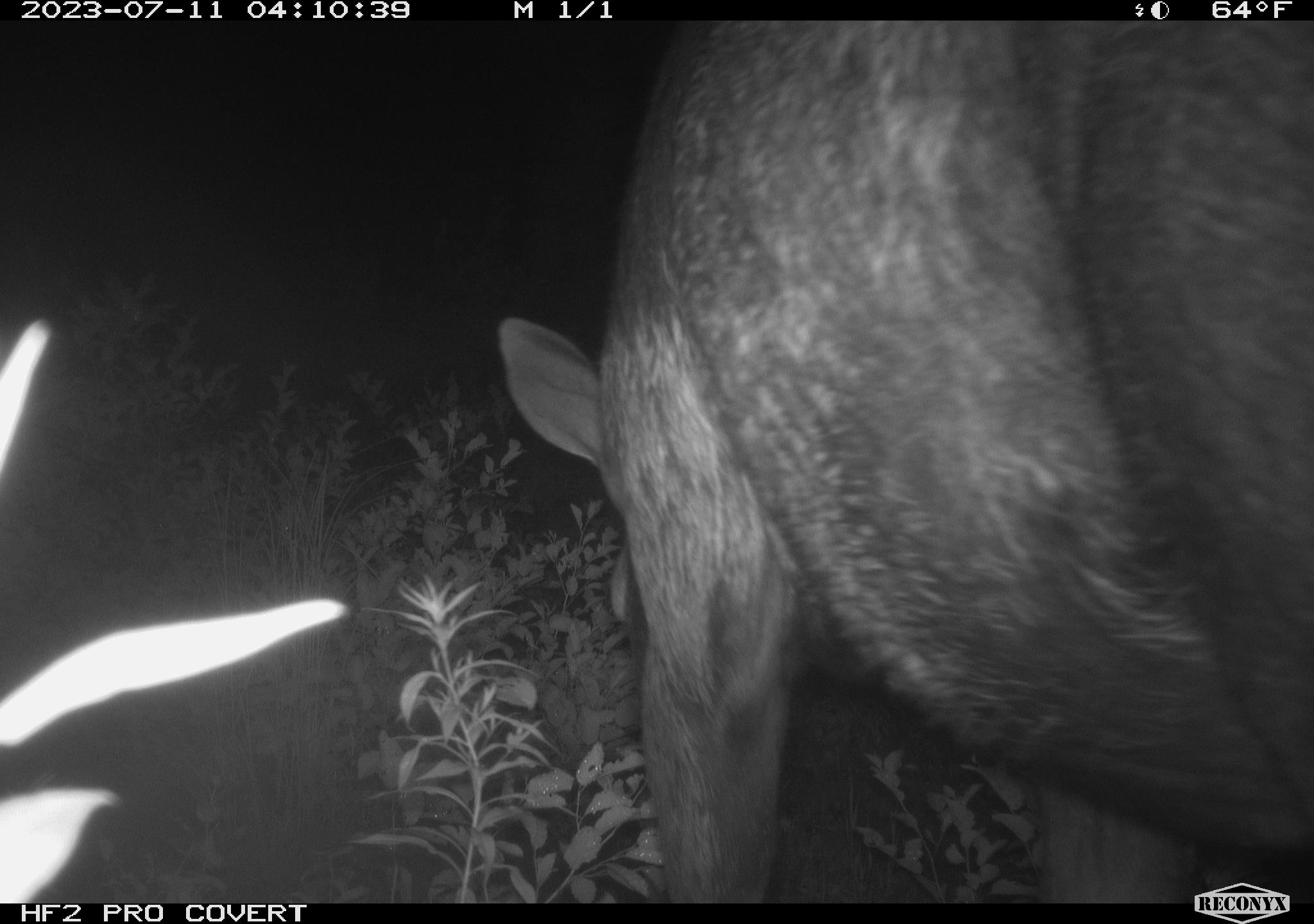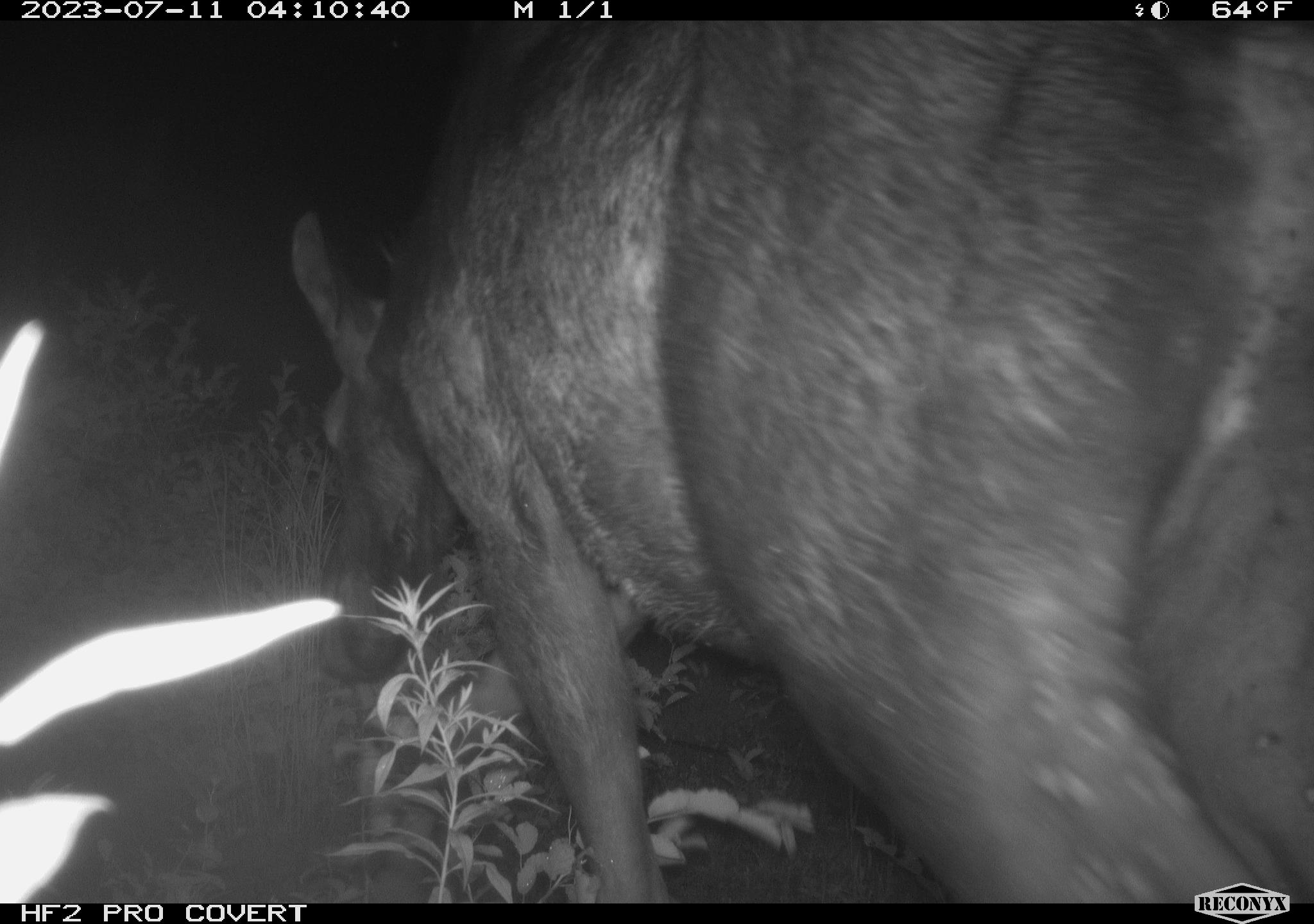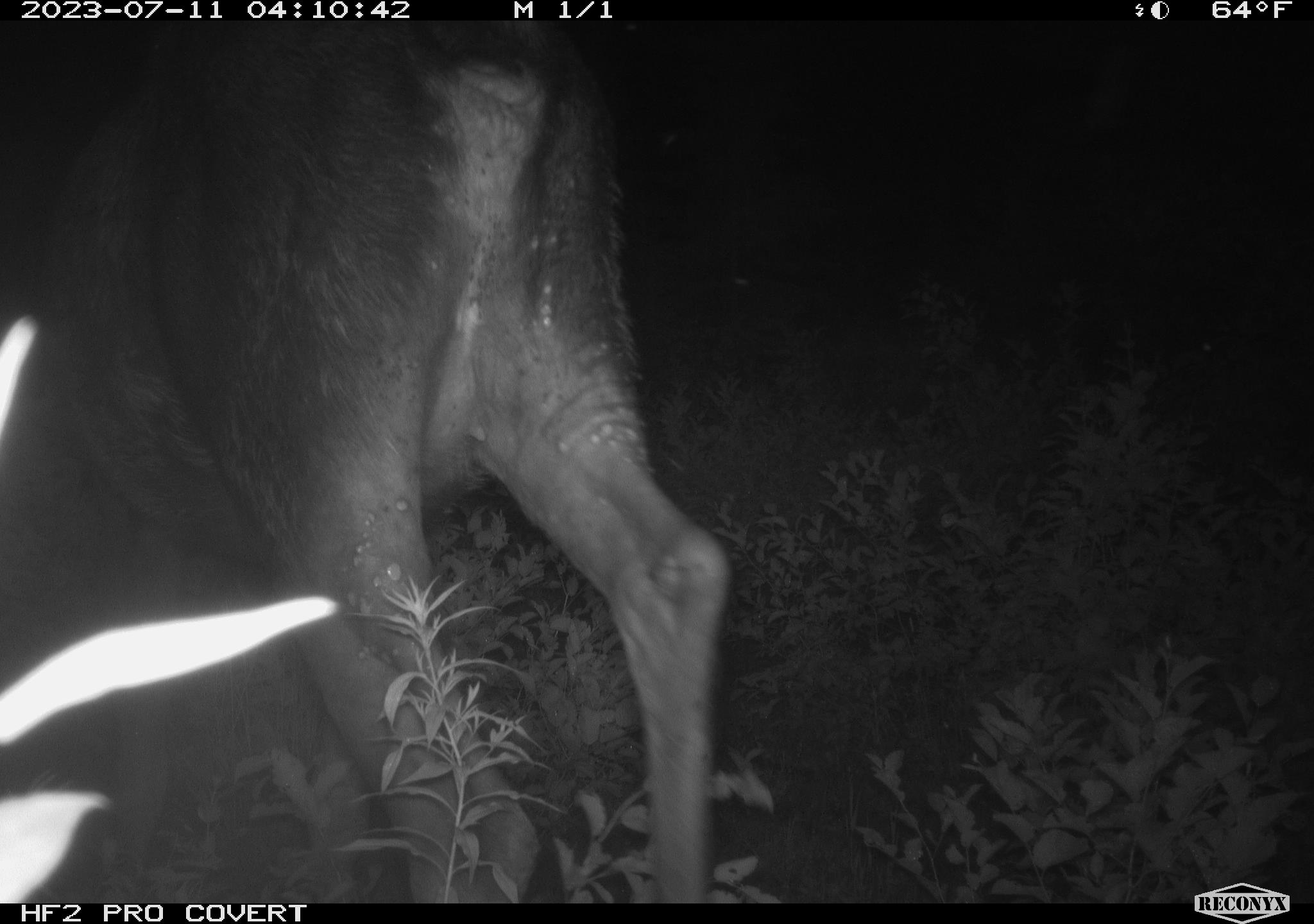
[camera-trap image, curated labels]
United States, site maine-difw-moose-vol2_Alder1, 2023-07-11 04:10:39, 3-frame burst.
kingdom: Animalia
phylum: Chordata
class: Mammalia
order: Artiodactyla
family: Cervidae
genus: Alces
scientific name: Alces alces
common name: moose